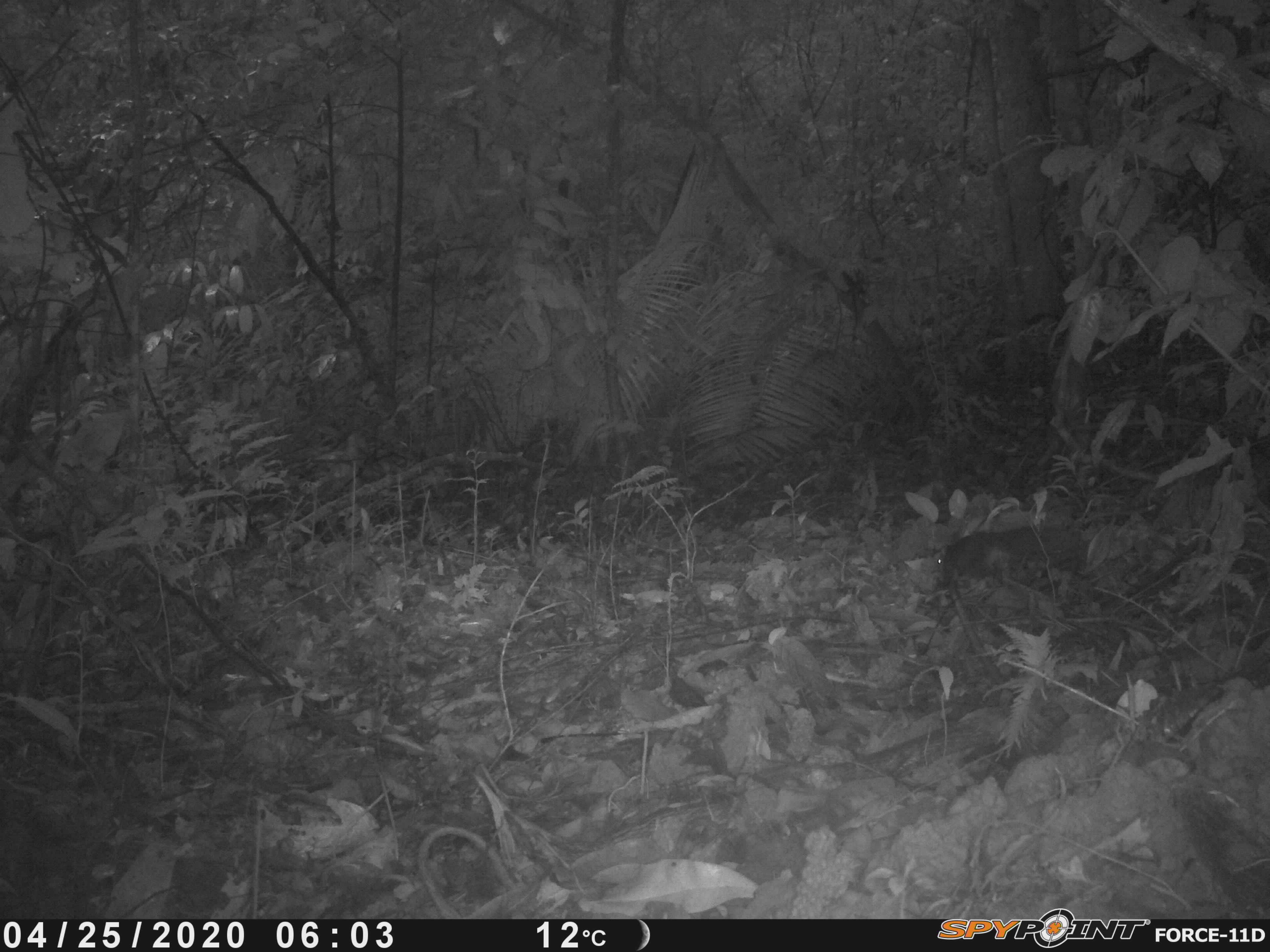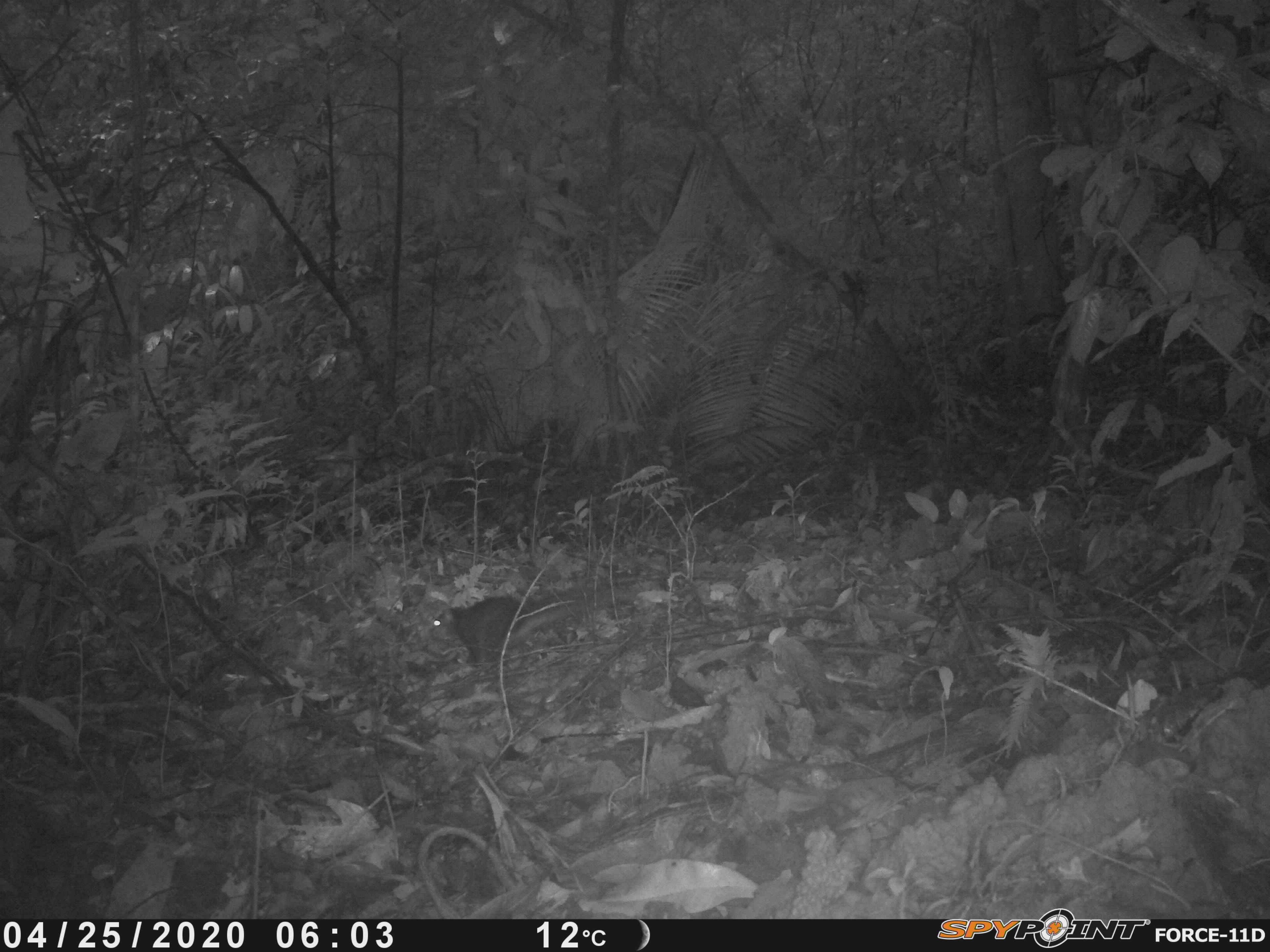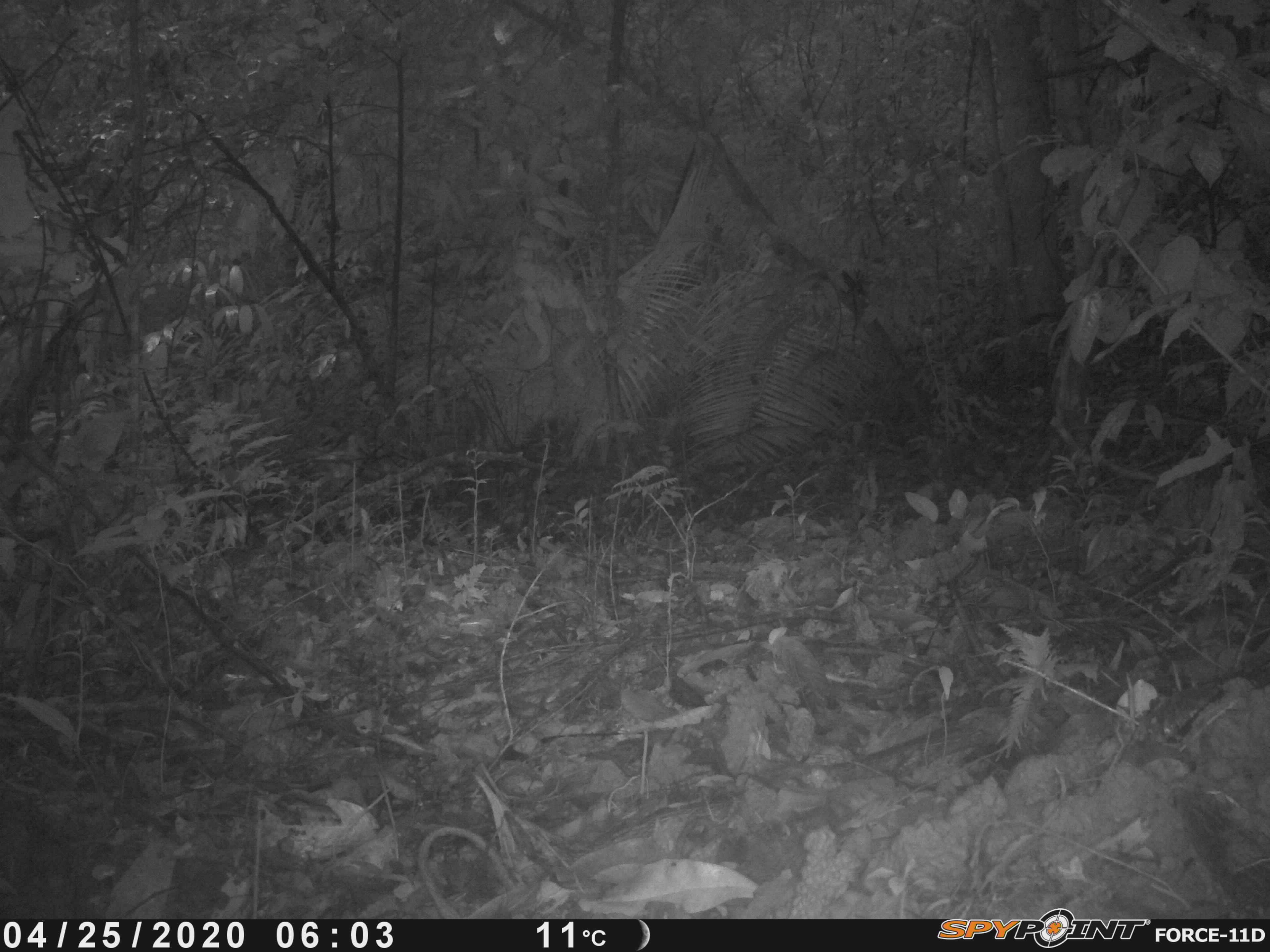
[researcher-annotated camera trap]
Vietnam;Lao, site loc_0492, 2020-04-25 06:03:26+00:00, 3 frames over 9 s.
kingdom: Animalia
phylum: Chordata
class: Mammalia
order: Rodentia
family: Sciuridae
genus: Dremomys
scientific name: Dremomys rufigenis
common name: red-cheeked squirrel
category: red cheeked squirrel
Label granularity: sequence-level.